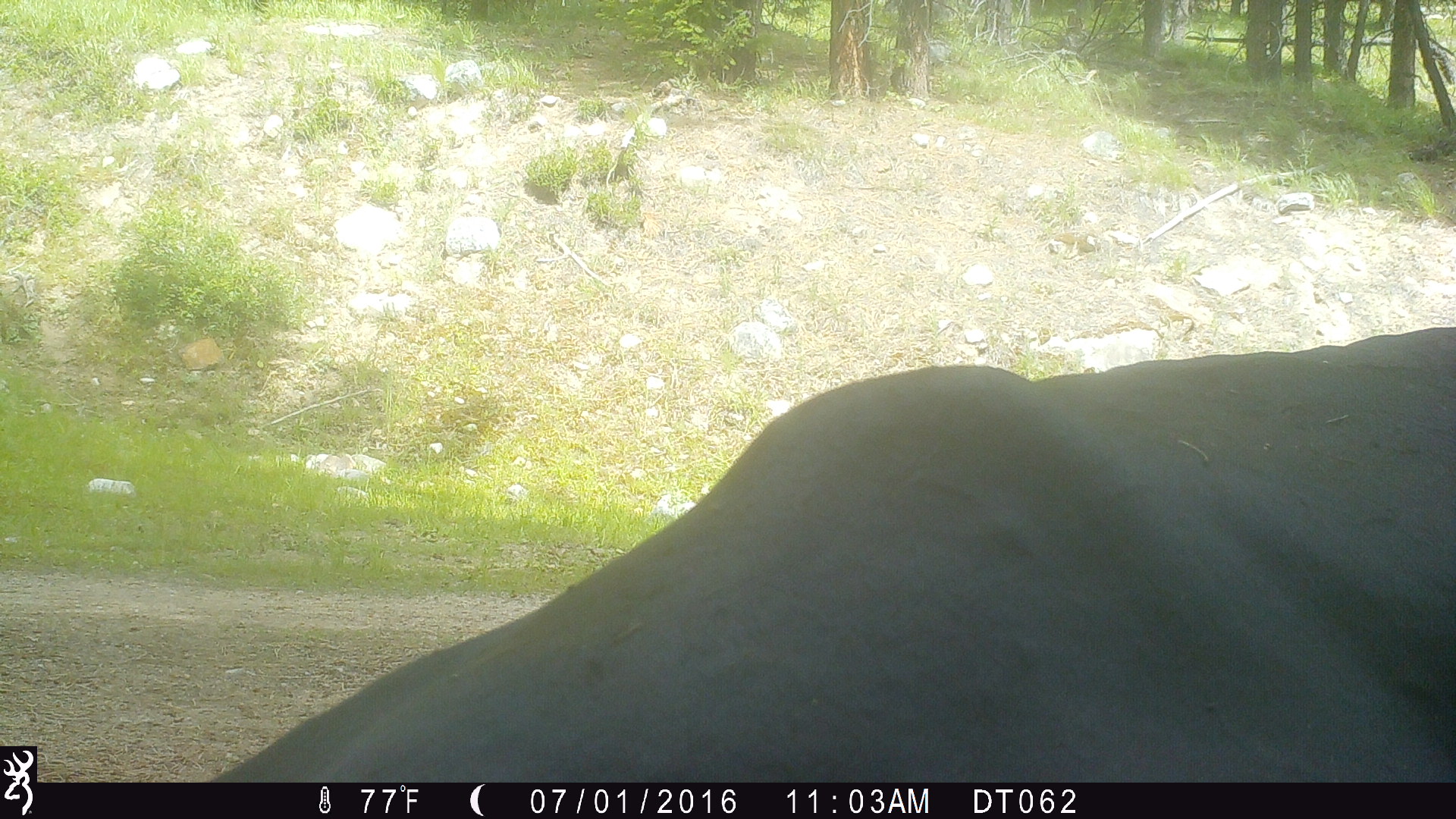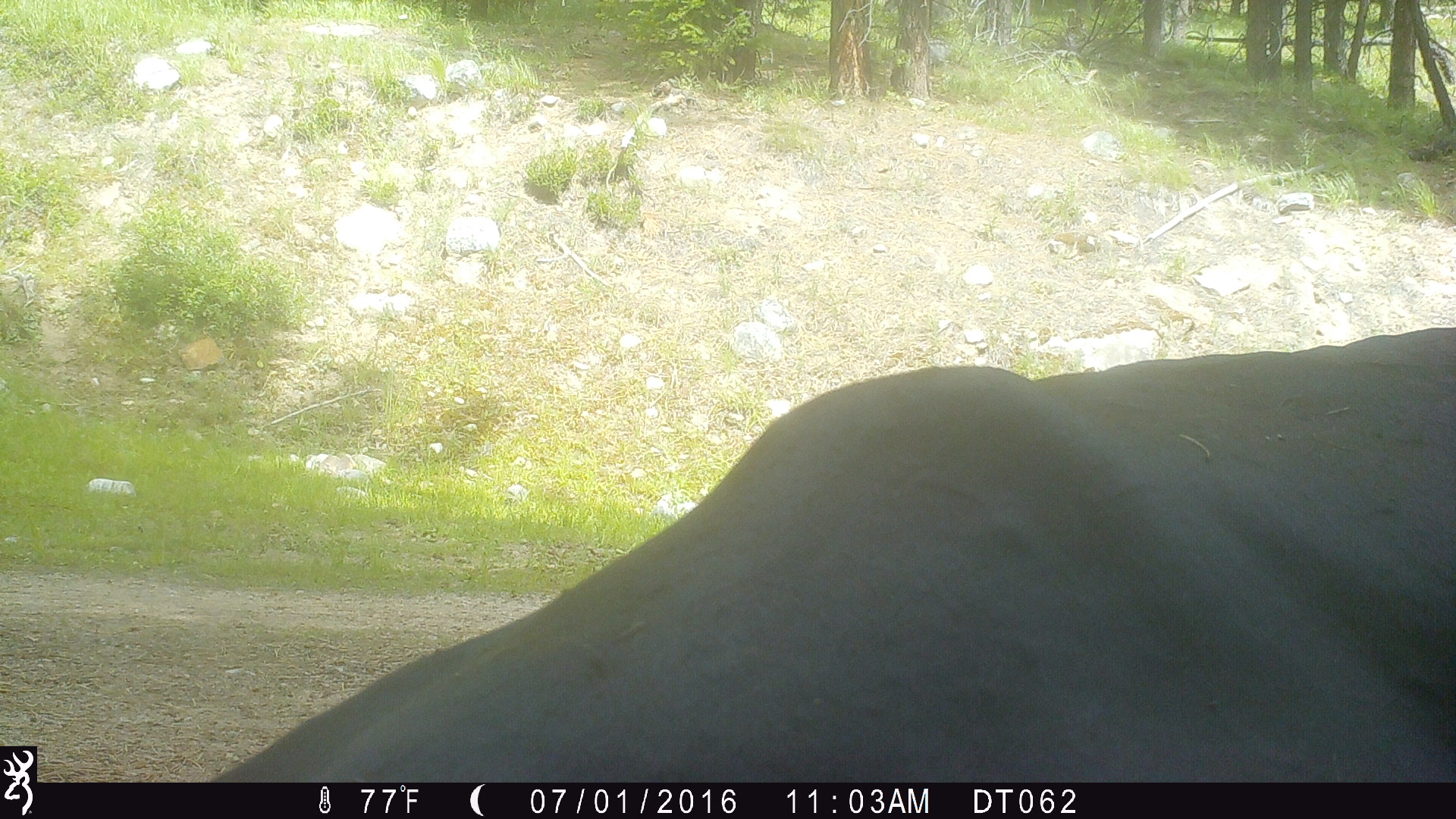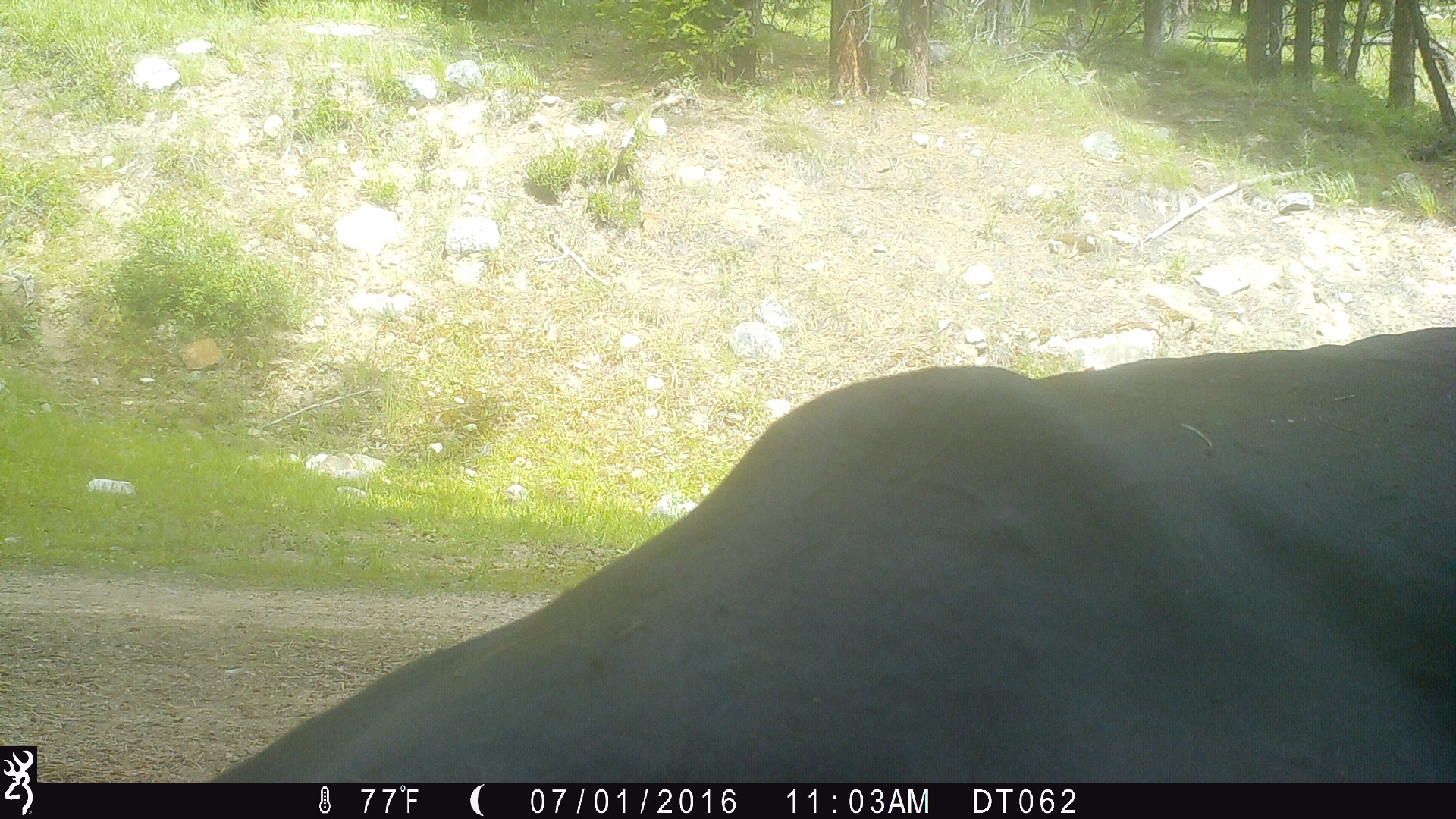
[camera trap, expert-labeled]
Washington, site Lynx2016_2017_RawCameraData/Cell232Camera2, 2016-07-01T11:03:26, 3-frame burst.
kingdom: Animalia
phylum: Chordata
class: Mammalia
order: Artiodactyla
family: Bovidae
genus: Bos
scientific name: Bos taurus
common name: domestic cattle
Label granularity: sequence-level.